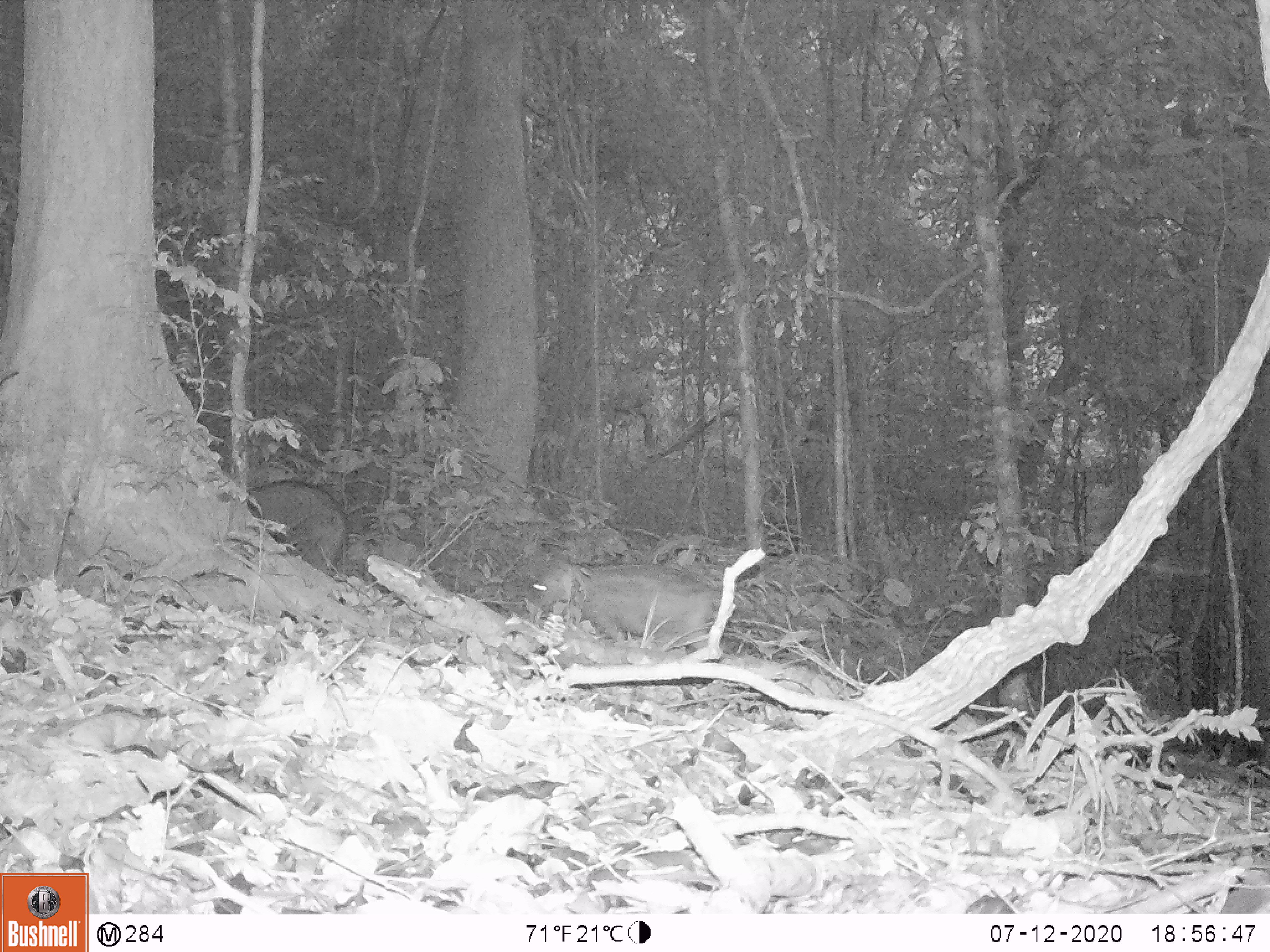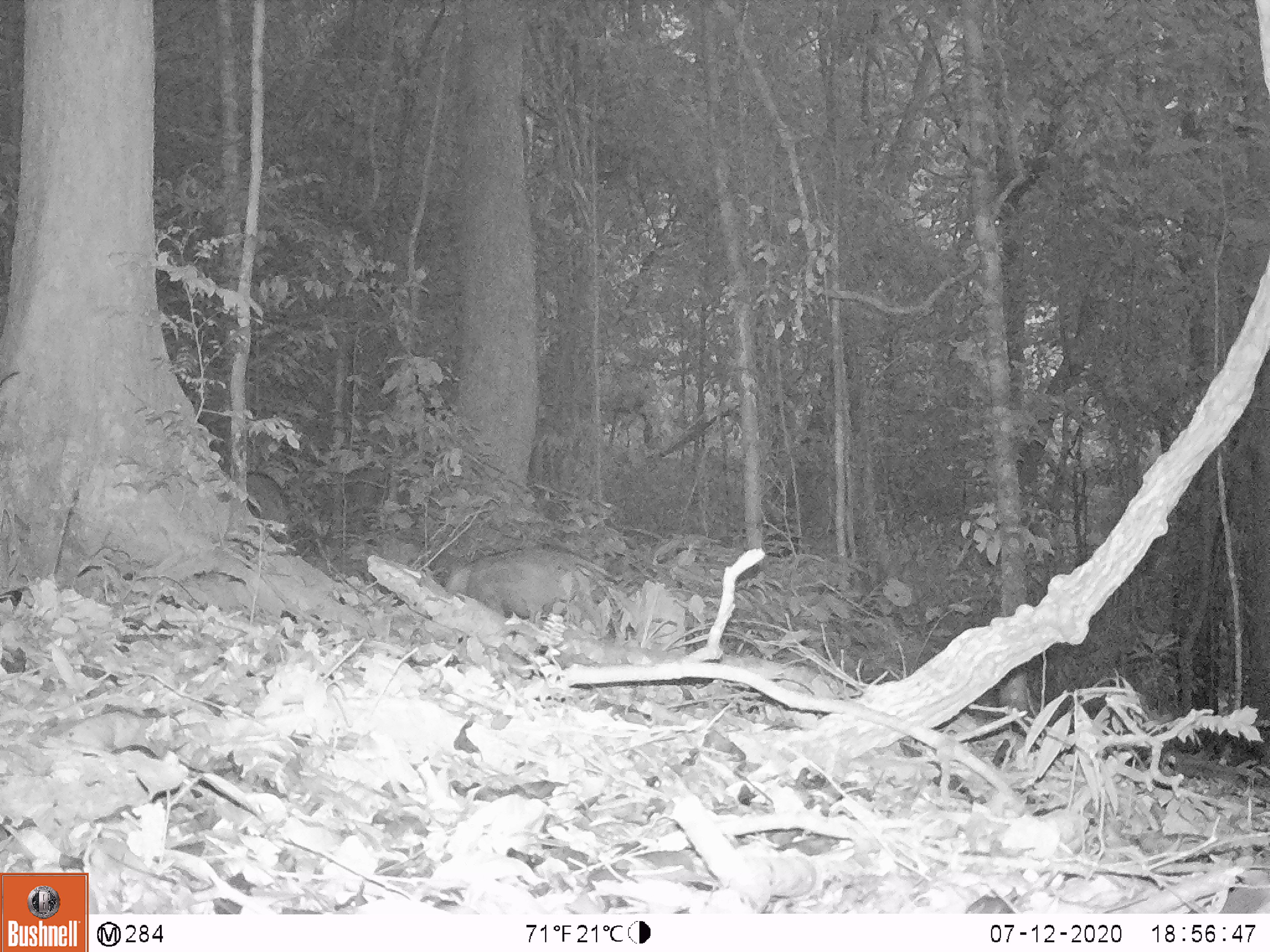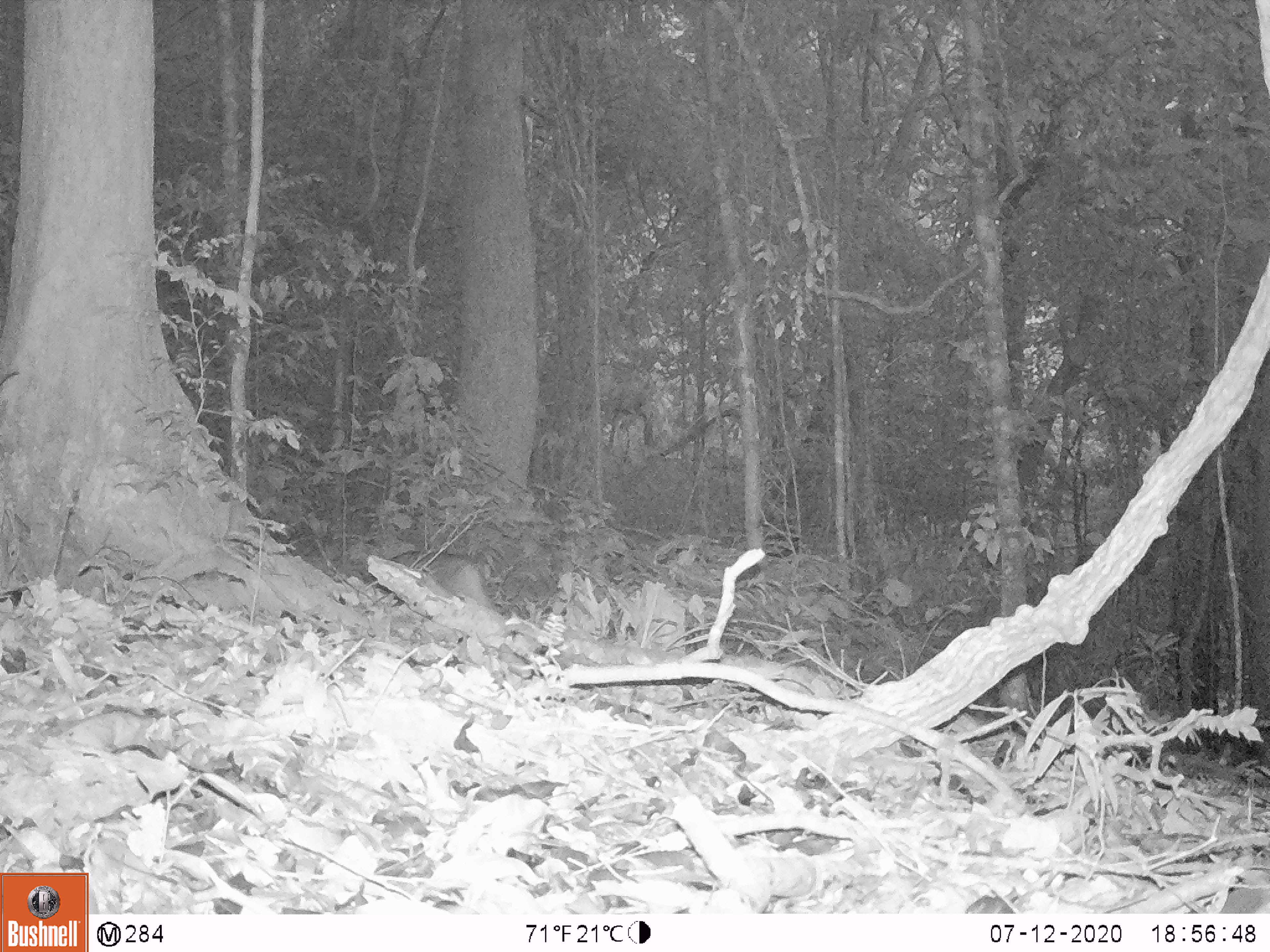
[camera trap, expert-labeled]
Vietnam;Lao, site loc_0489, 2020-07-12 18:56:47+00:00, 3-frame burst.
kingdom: Animalia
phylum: Chordata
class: Mammalia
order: Artiodactyla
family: Suidae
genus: Sus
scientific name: Sus scrofa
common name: eurasian wild pig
Eurasian wild pig (Sus scrofa). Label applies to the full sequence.